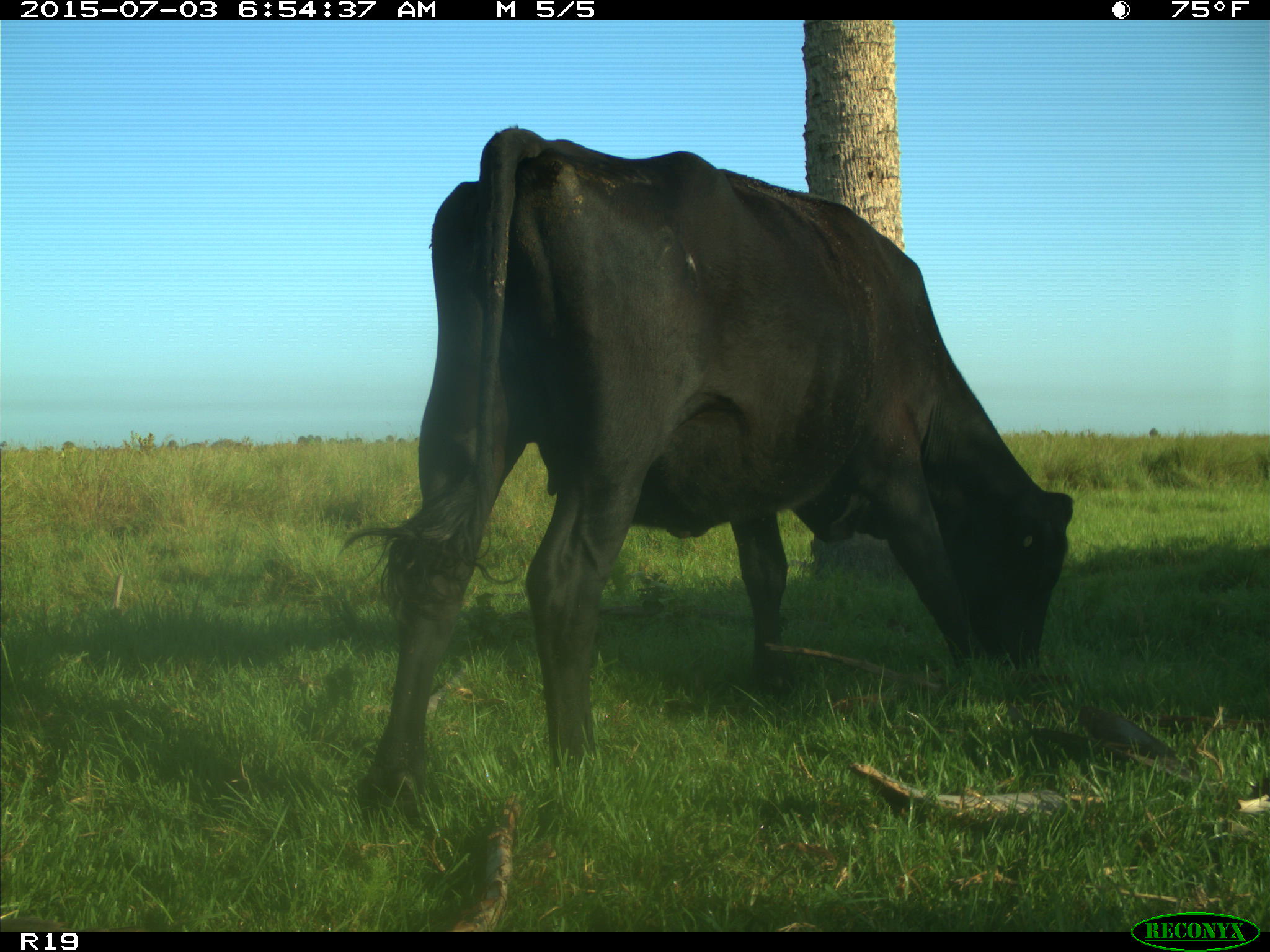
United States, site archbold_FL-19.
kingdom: Animalia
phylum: Chordata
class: Mammalia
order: Artiodactyla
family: Bovidae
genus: Bos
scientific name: Bos taurus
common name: domestic cow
Bos taurus (domestic cow).